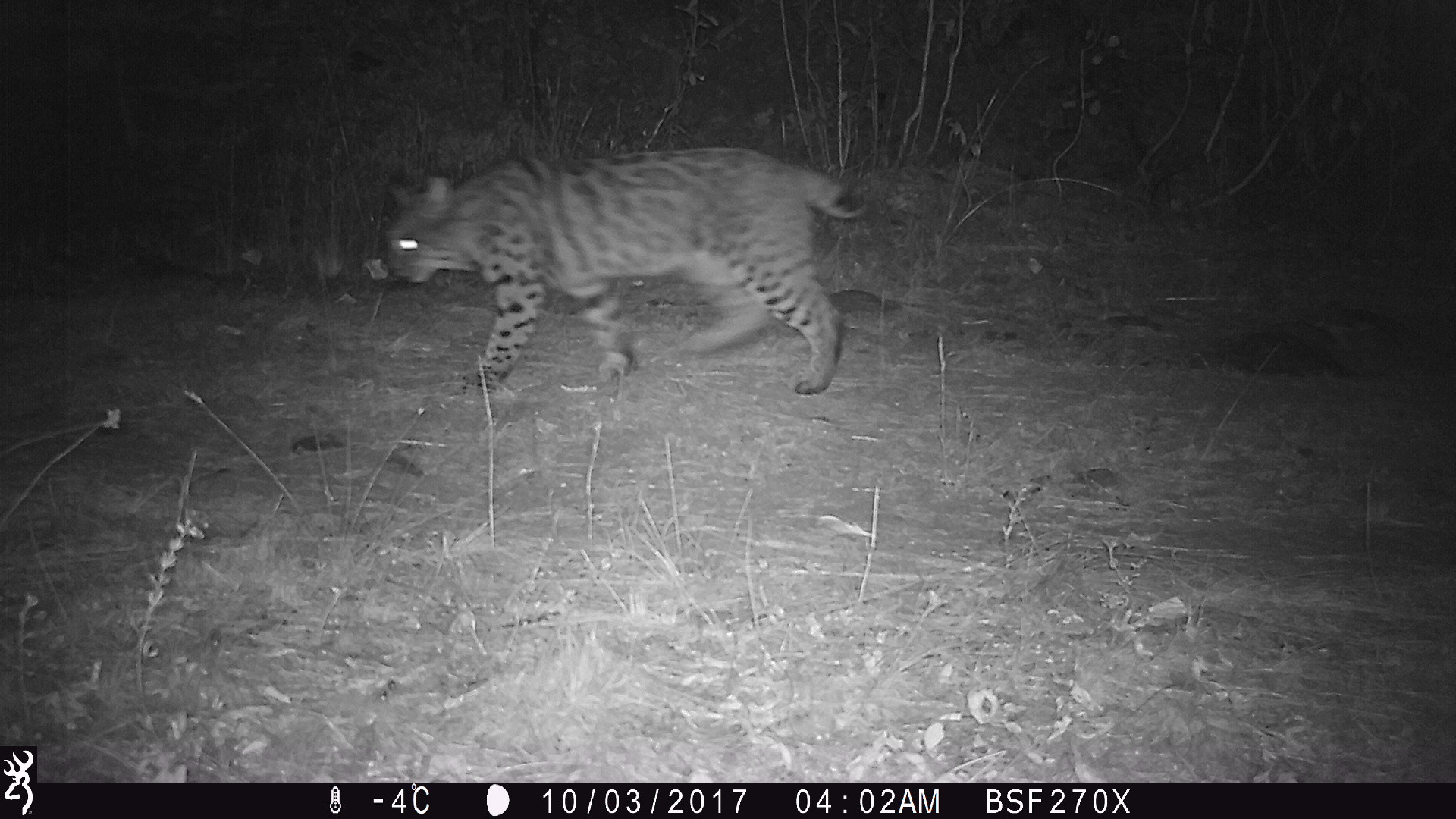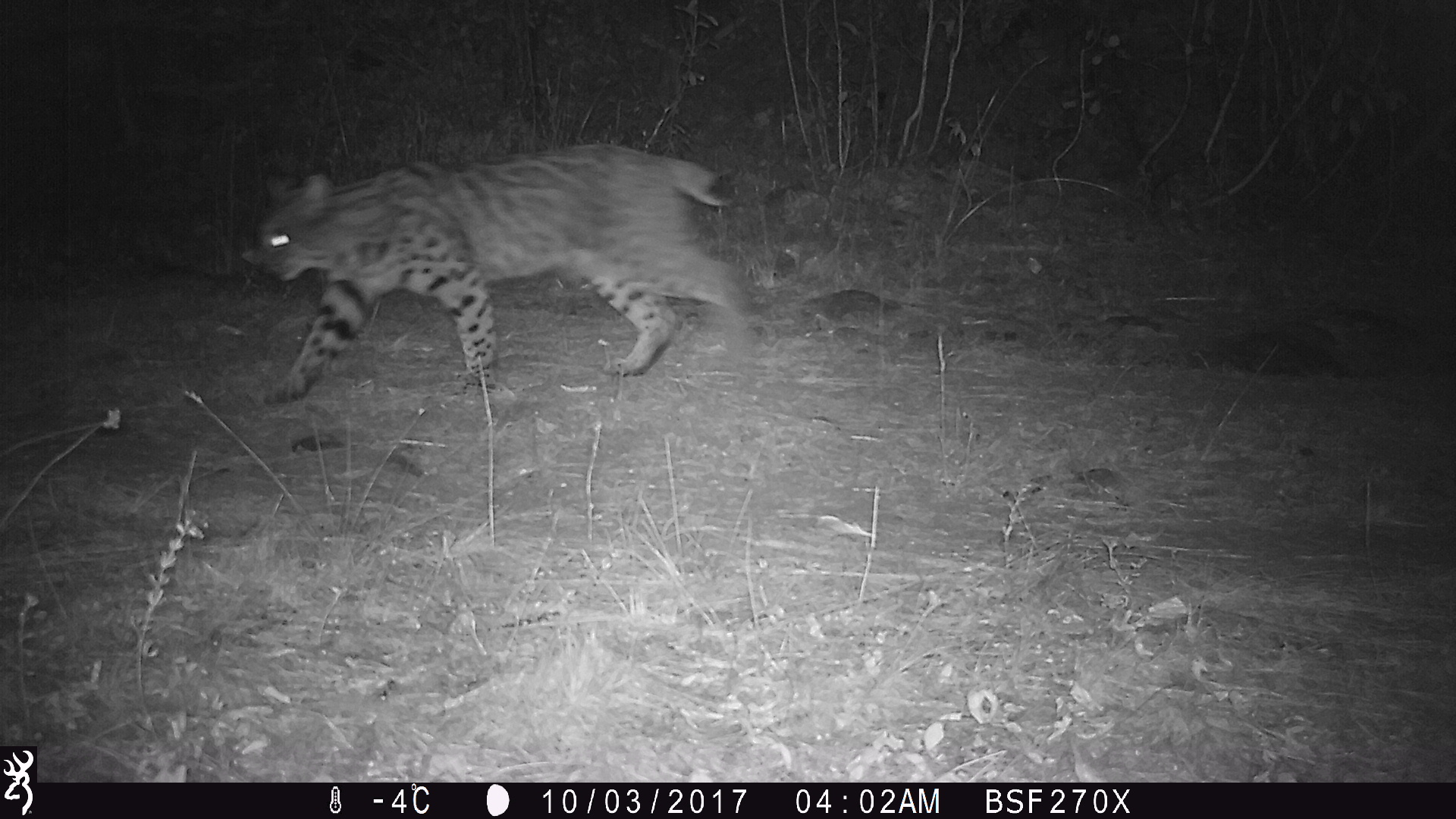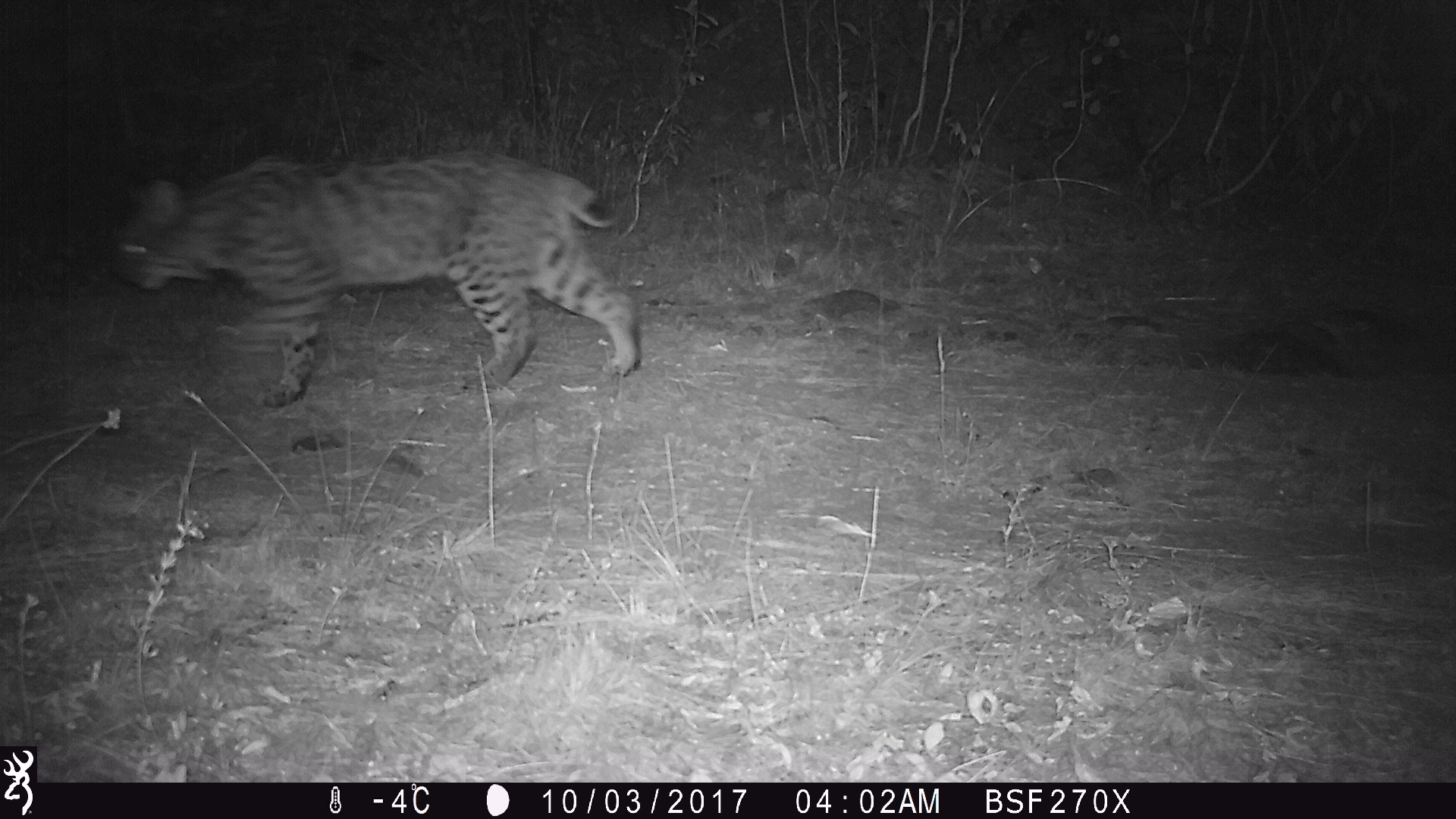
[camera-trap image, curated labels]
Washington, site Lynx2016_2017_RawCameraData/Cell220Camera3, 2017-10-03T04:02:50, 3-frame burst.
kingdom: Animalia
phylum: Chordata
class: Mammalia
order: Carnivora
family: Felidae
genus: Lynx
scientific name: Lynx rufus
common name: bobcat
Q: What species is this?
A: Lynx rufus (bobcat).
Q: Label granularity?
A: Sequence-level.